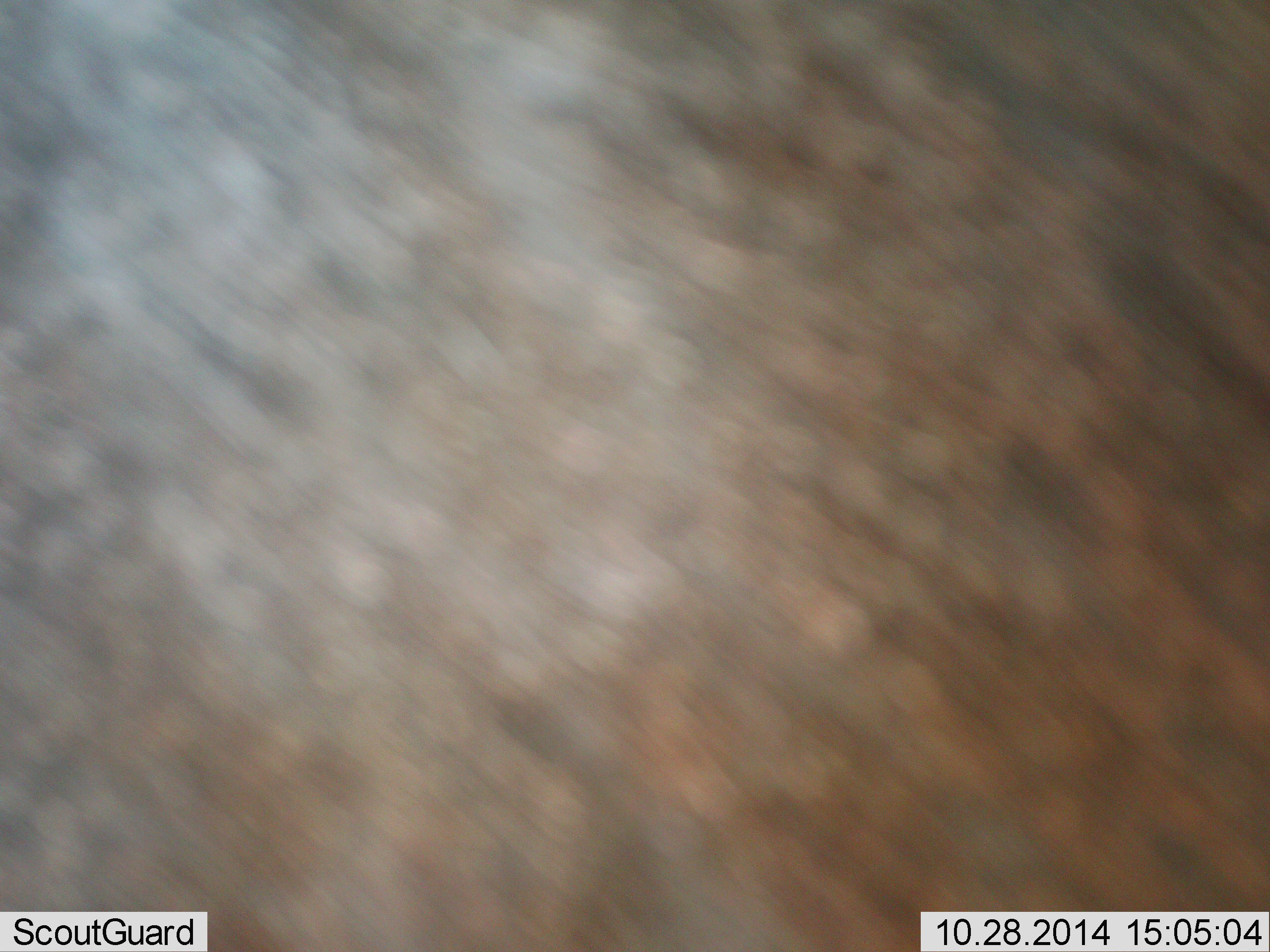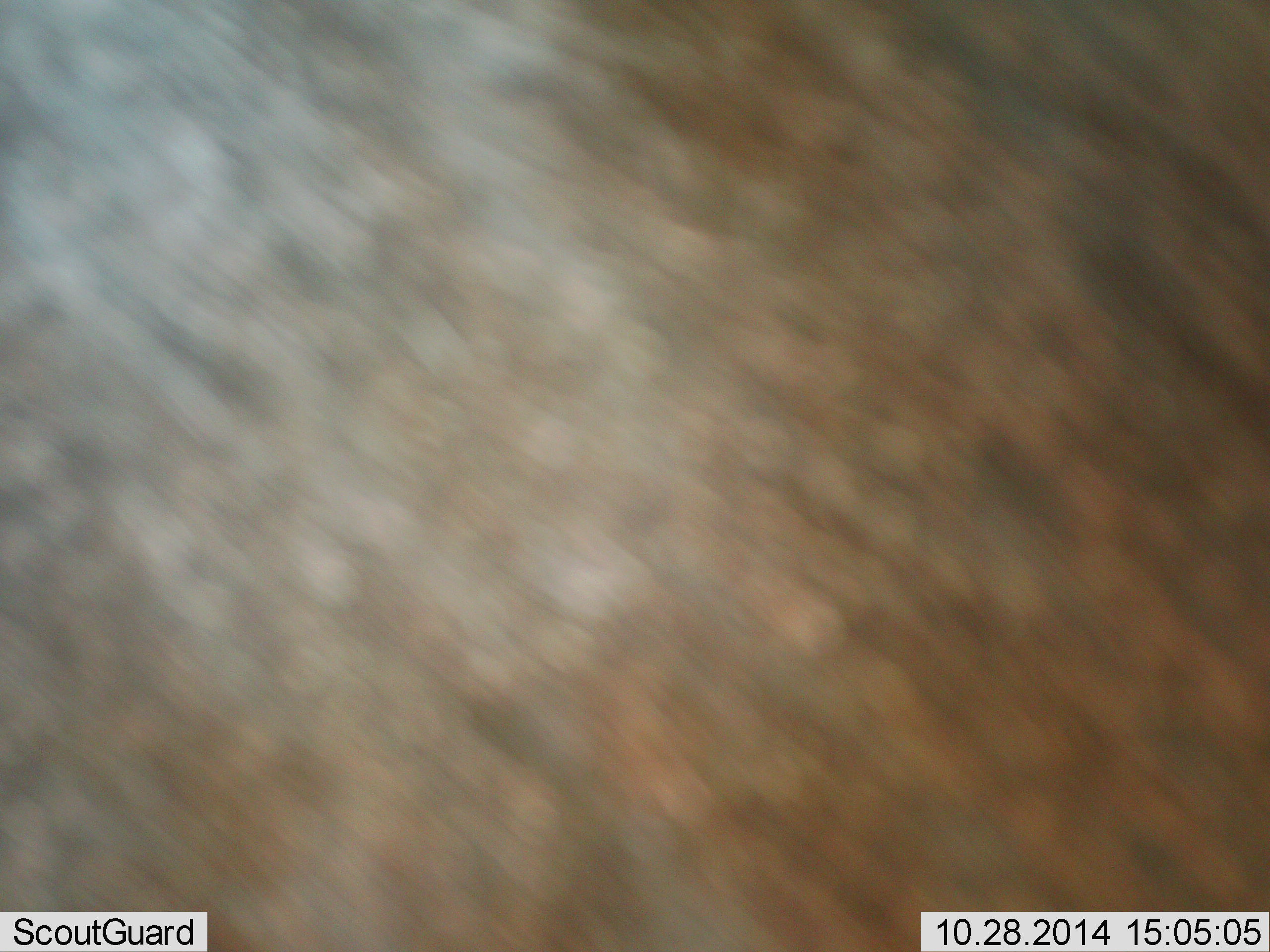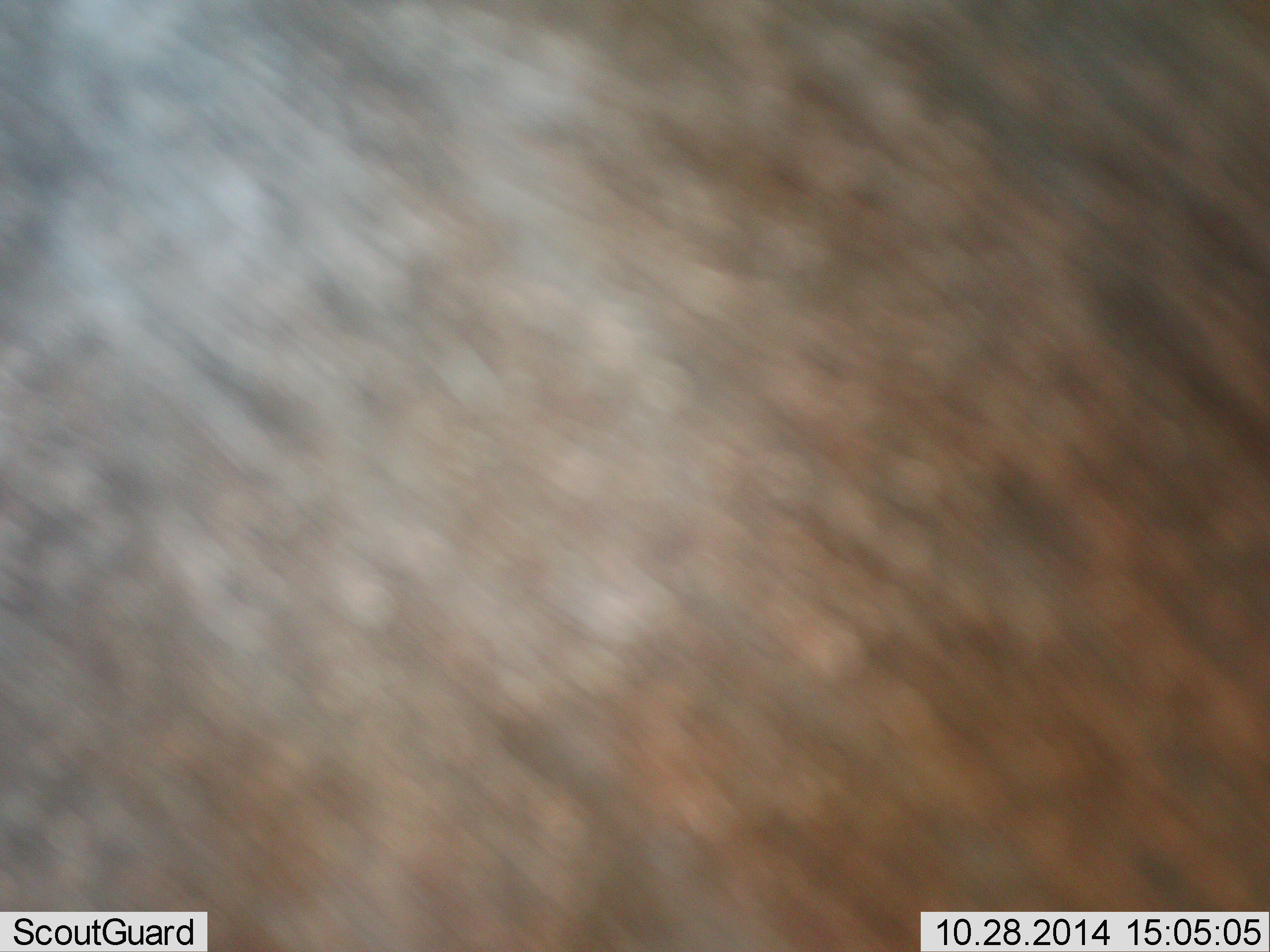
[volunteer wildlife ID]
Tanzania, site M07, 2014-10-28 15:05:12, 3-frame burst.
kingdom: Animalia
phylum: Chordata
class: Mammalia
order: Artiodactyla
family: Bovidae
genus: Connochaetes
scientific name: Connochaetes taurinus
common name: blue wildebeest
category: wildebeest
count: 1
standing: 90%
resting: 0%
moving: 10%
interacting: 0%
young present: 0%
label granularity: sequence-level